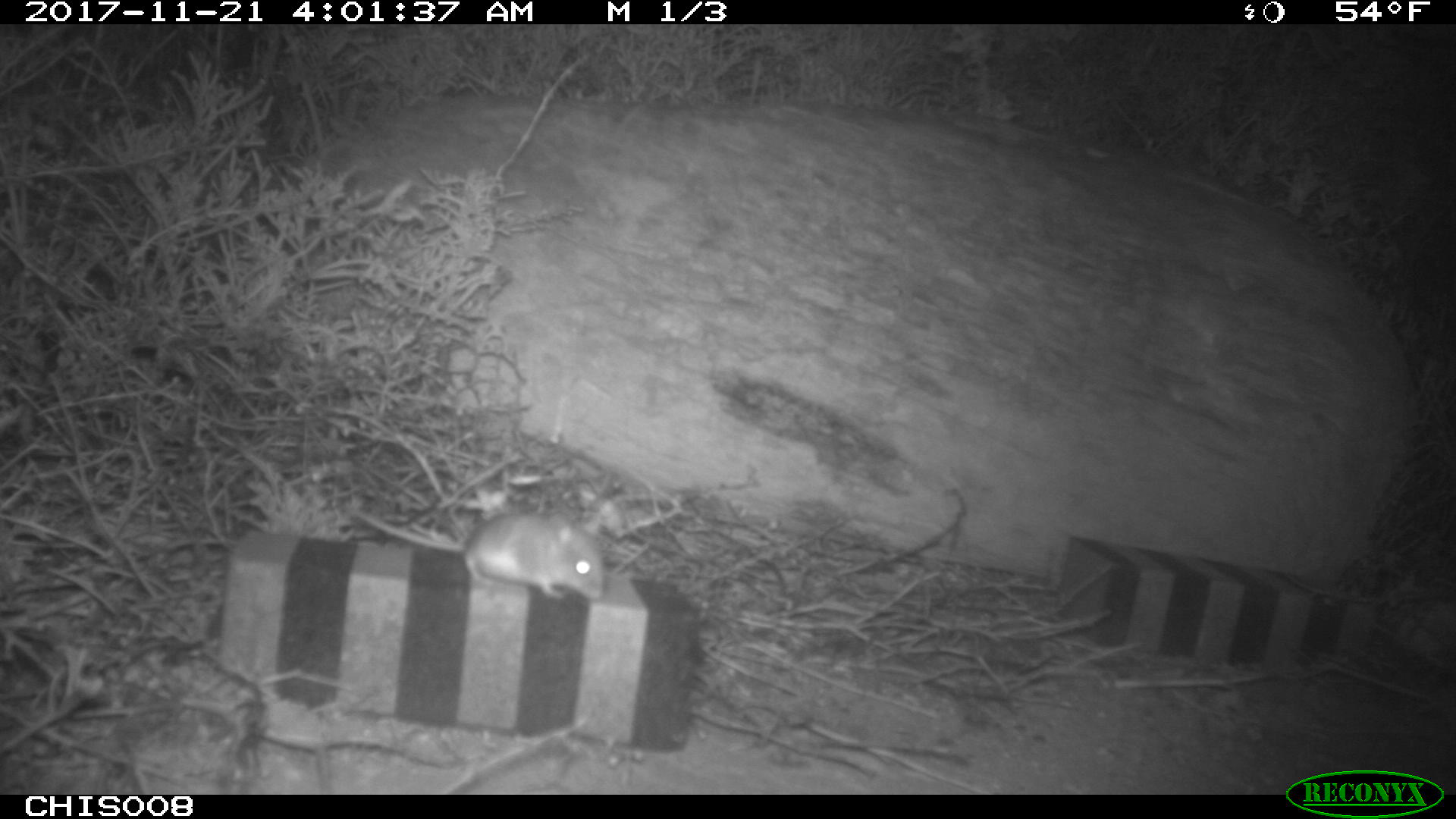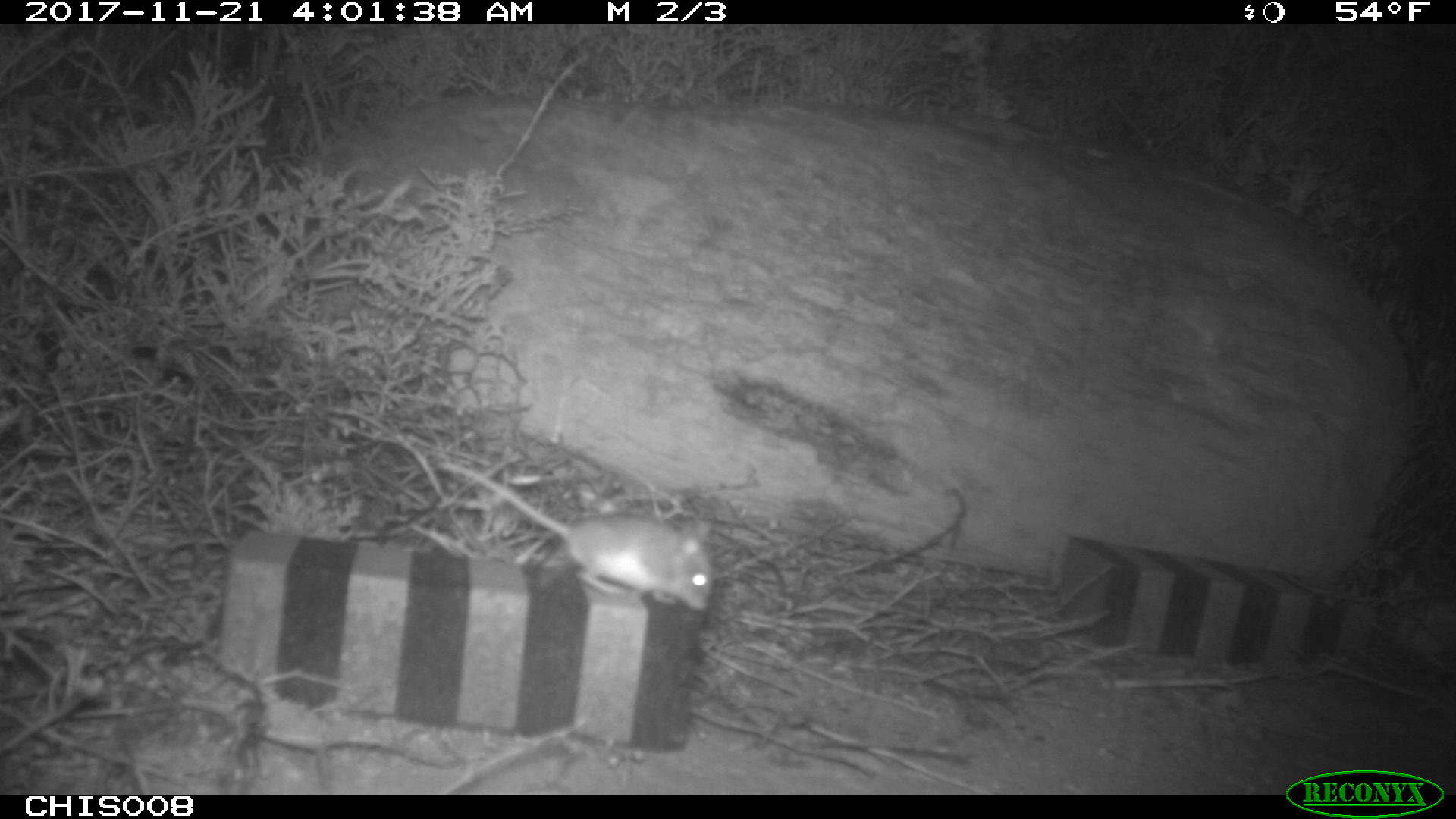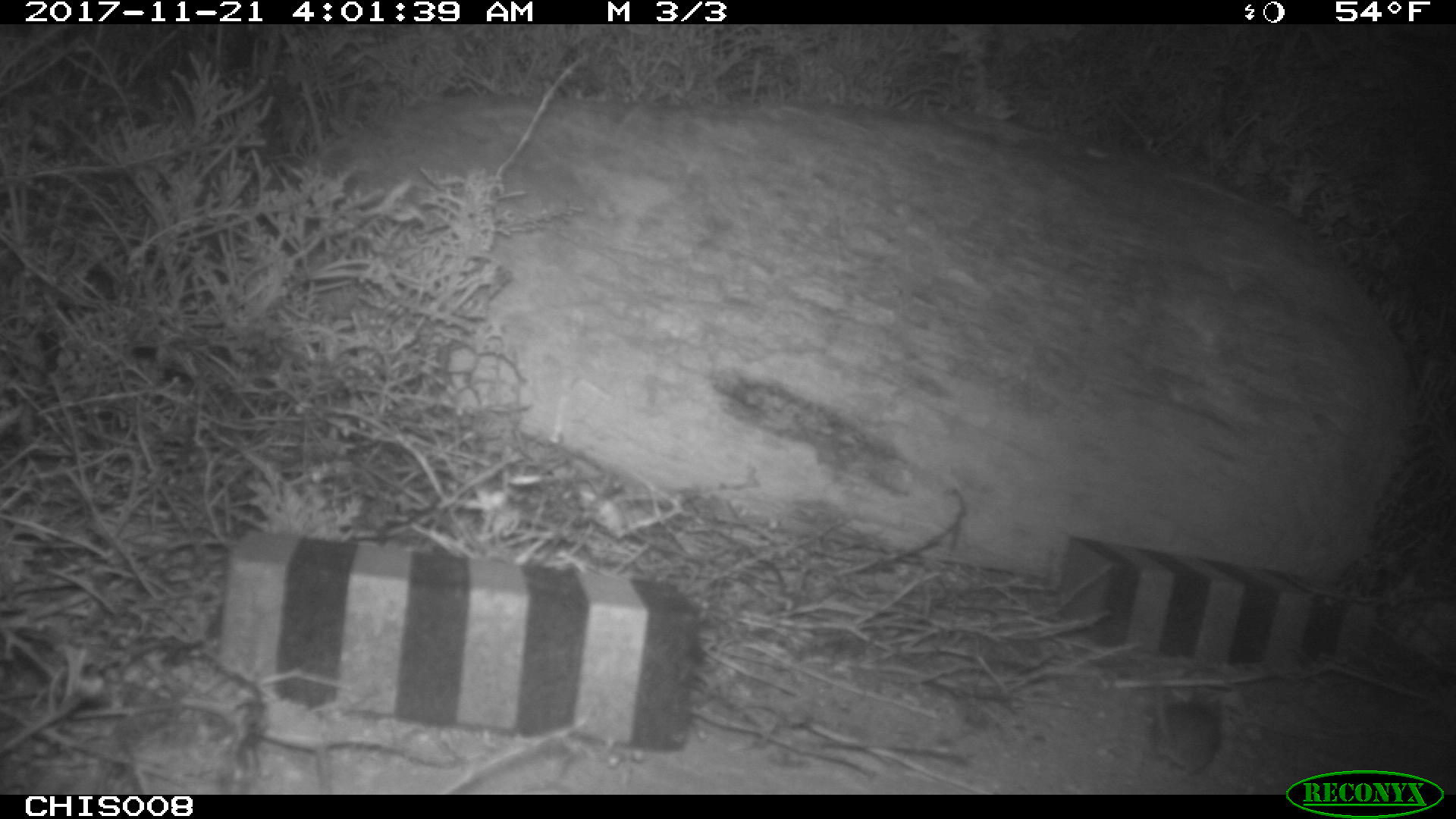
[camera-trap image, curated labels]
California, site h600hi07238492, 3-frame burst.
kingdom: Animalia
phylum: Chordata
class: Mammalia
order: Rodentia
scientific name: Rodentia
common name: rodent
Rodent (Rodentia).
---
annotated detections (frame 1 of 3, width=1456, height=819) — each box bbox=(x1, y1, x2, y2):
rodent: bbox=(350, 511, 605, 600)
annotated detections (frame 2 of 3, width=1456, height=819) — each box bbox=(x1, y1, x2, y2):
rodent: bbox=(435, 460, 713, 610)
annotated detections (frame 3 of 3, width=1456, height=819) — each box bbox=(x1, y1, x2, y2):
rodent: bbox=(1152, 673, 1224, 774)